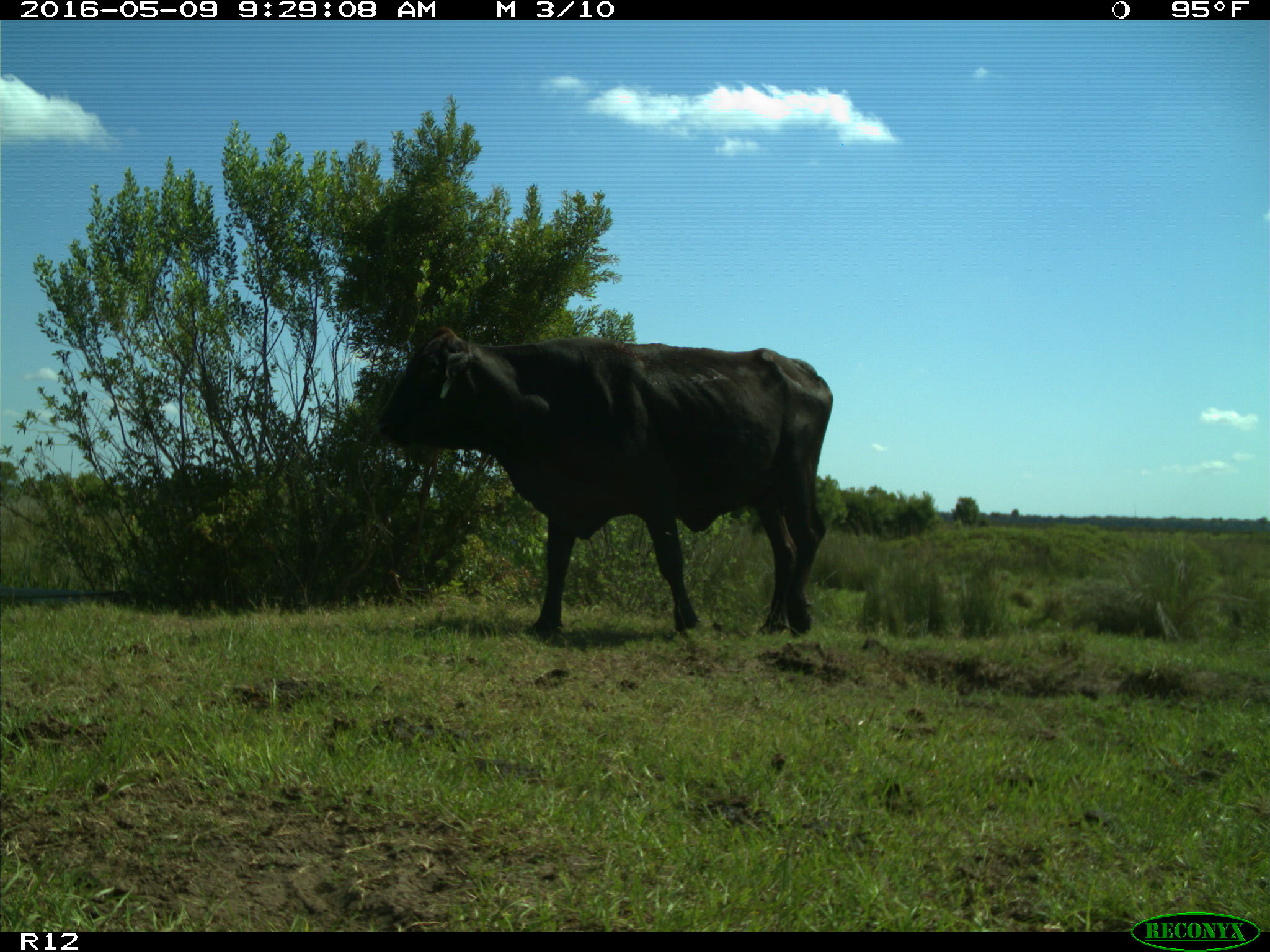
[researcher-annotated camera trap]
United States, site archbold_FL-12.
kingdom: Animalia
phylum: Chordata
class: Mammalia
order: Artiodactyla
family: Bovidae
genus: Bos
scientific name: Bos taurus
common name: domestic cow